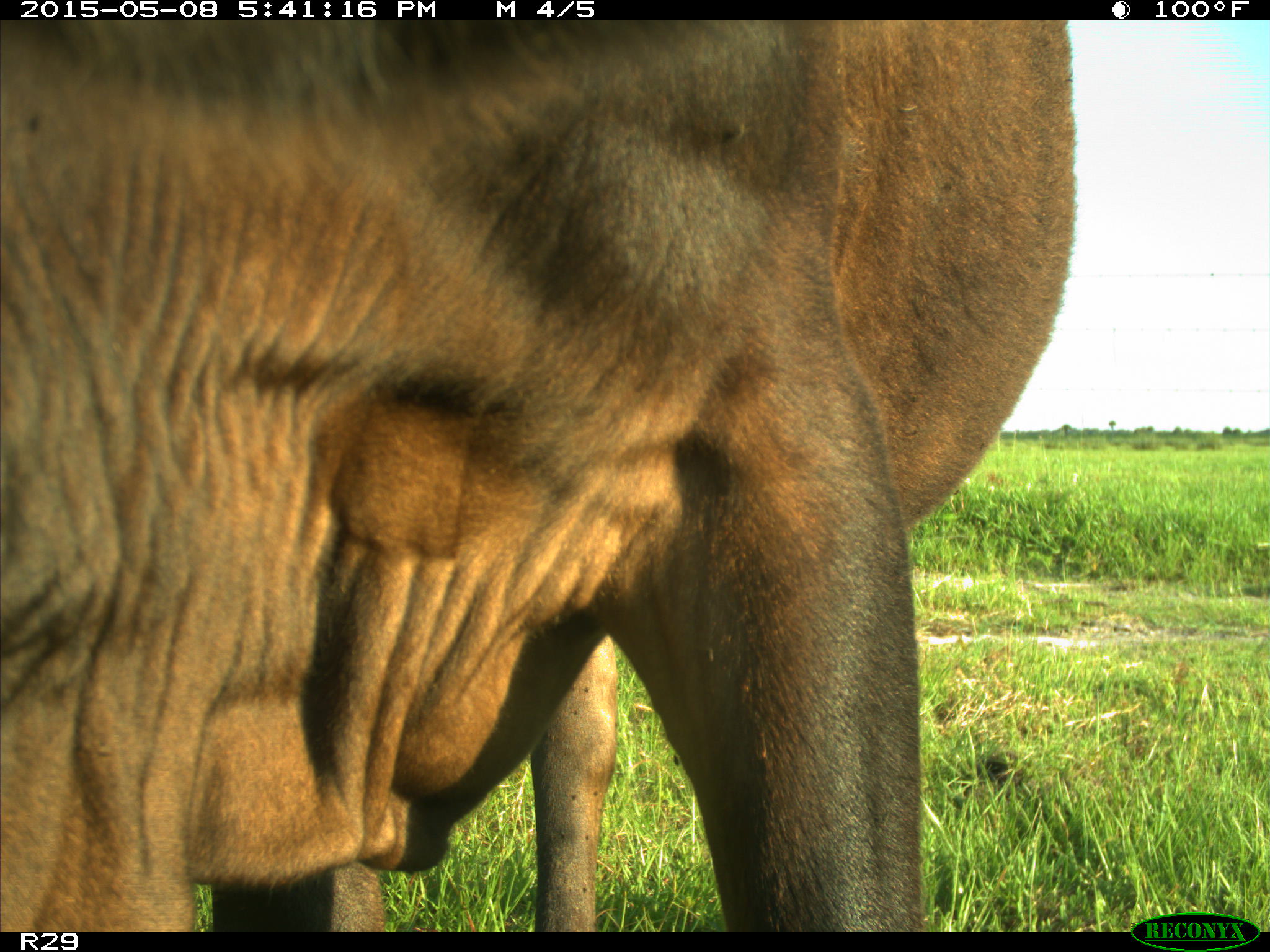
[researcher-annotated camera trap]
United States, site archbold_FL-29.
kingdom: Animalia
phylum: Chordata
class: Mammalia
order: Artiodactyla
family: Bovidae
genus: Bos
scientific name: Bos taurus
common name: domestic cow